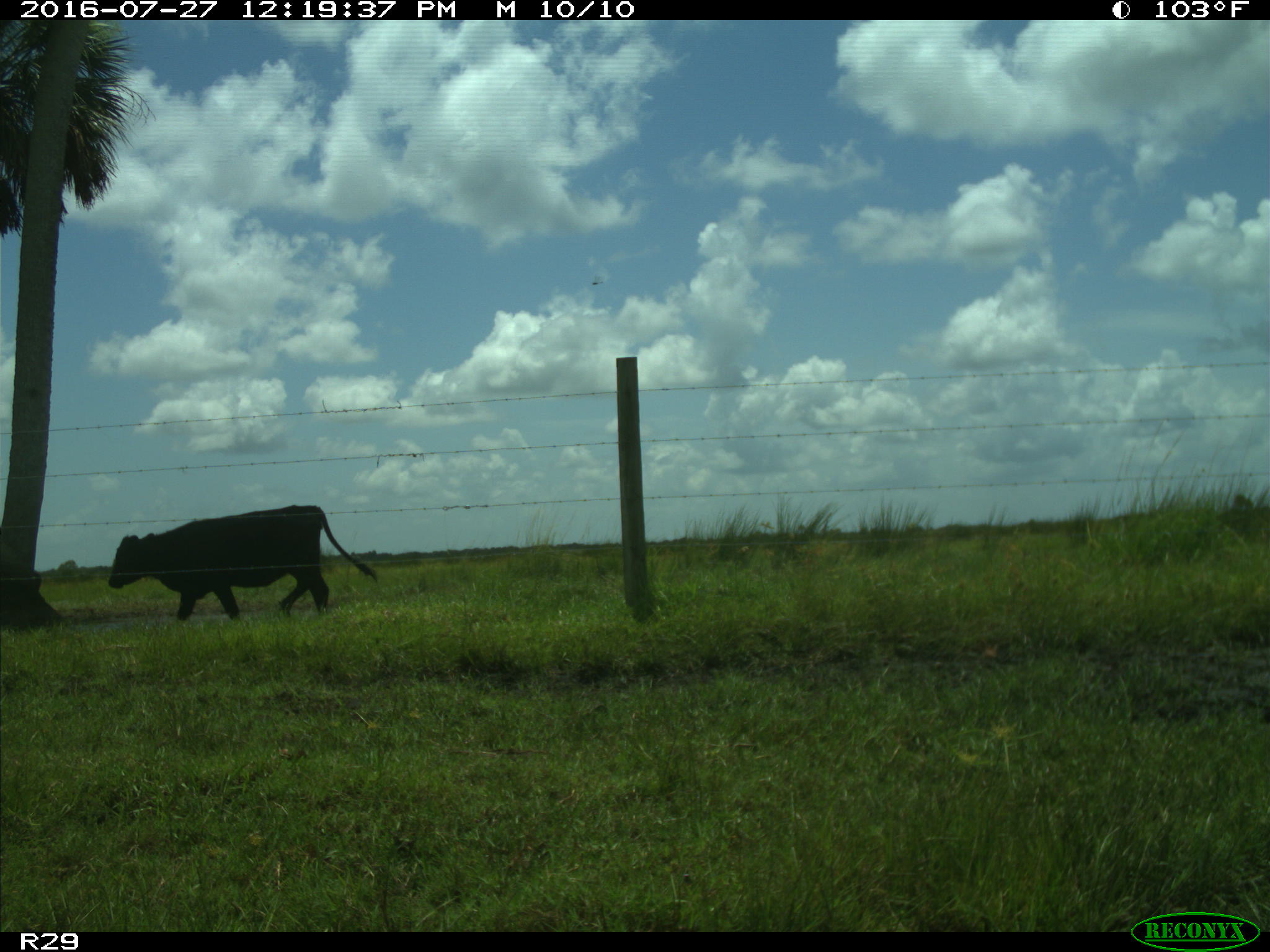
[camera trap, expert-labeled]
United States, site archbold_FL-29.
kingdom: Animalia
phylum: Chordata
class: Mammalia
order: Artiodactyla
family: Bovidae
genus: Bos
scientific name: Bos taurus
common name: domestic cow